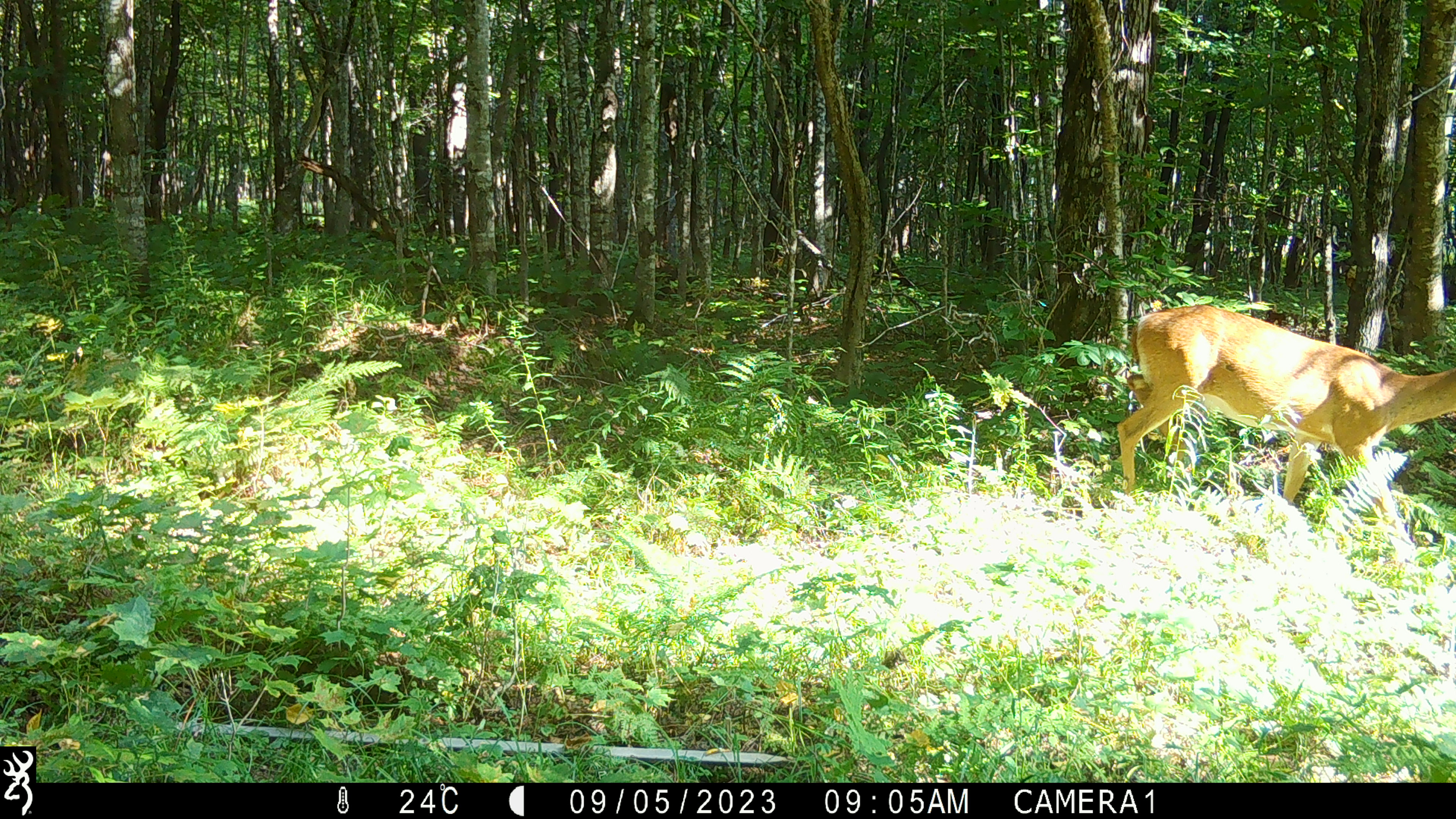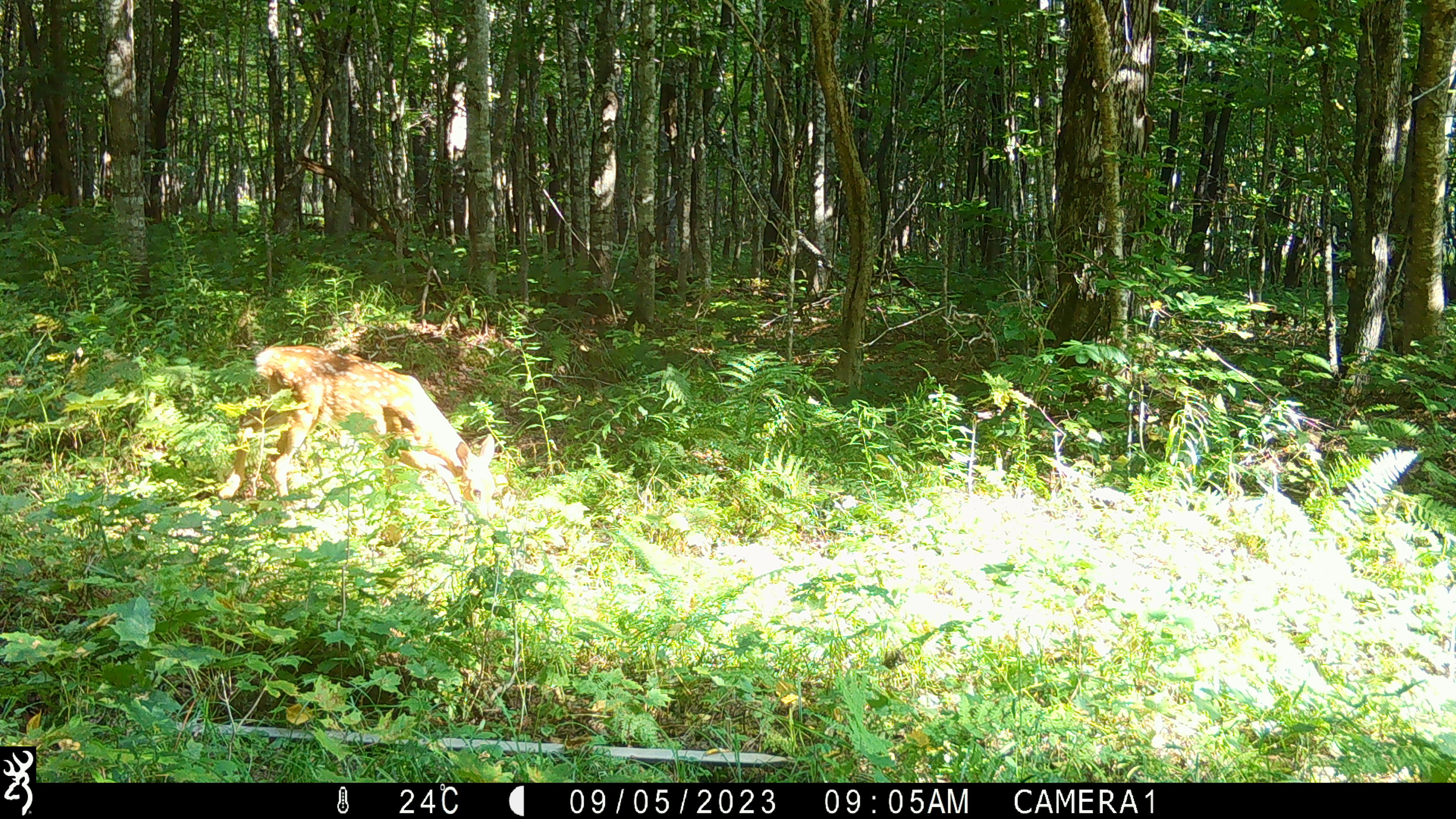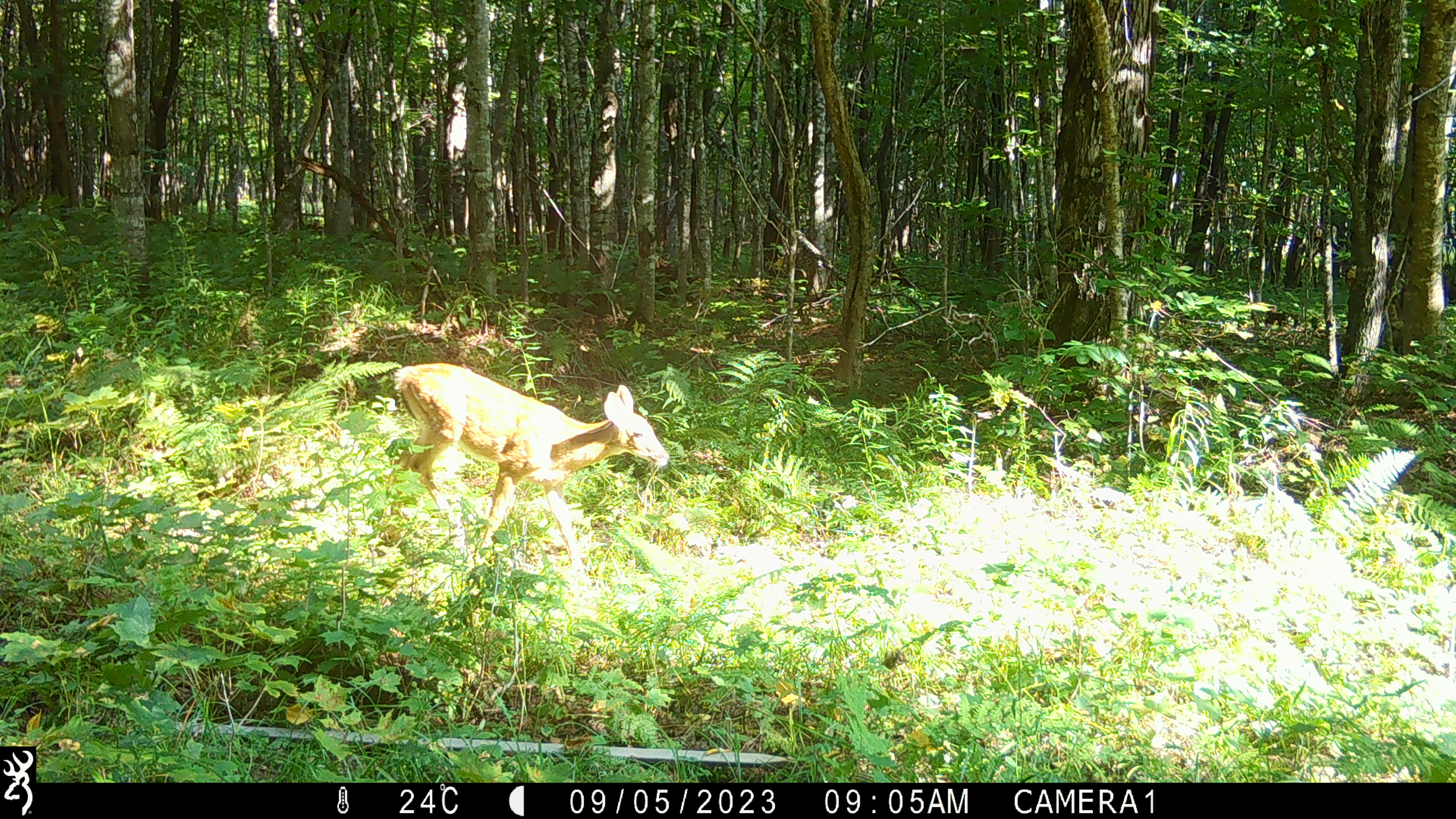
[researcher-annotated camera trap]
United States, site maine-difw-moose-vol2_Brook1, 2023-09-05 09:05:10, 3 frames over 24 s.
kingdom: Animalia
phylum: Chordata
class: Mammalia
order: Artiodactyla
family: Cervidae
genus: Odocoileus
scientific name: Odocoileus virginianus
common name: white-tailed deer